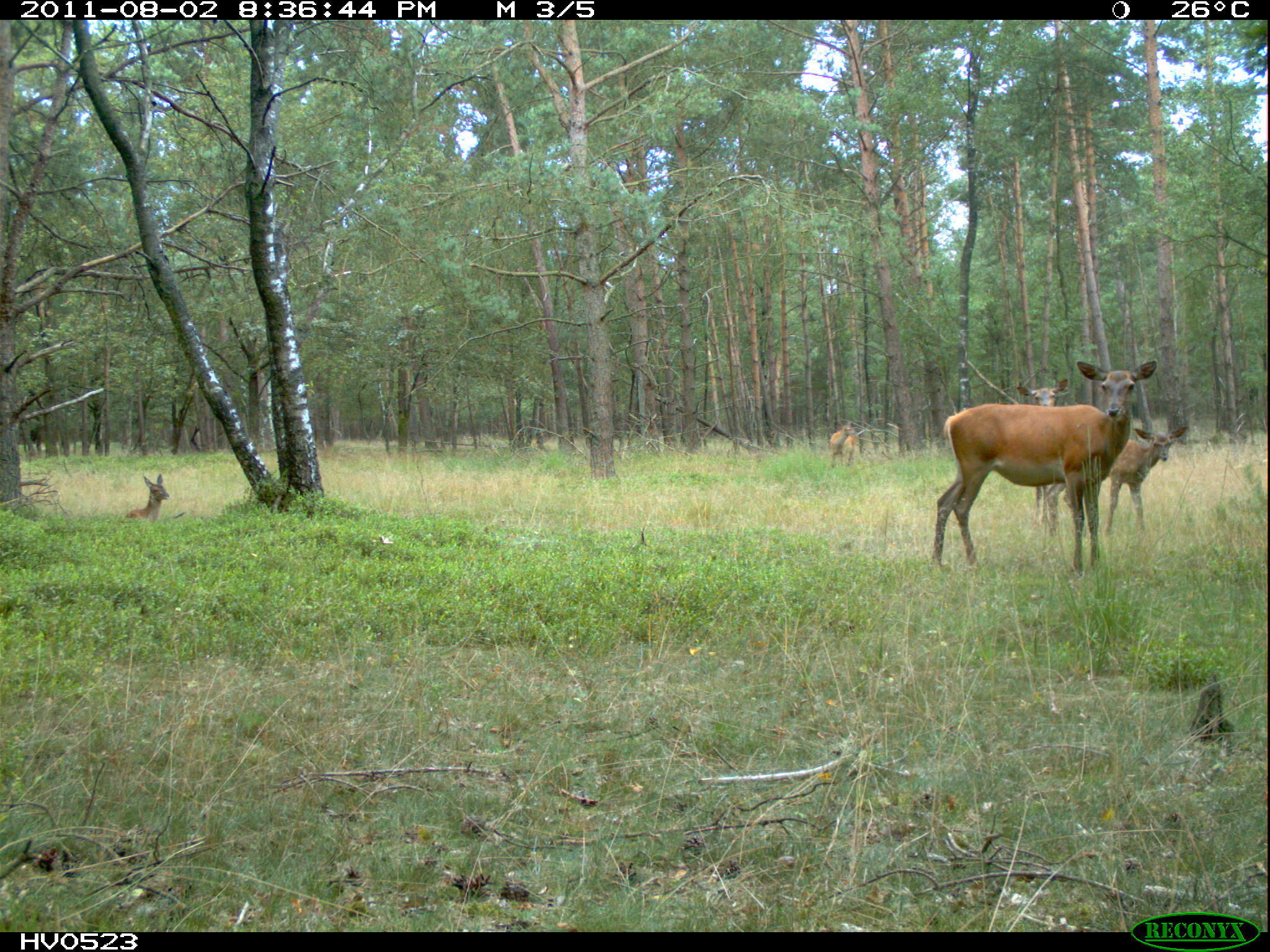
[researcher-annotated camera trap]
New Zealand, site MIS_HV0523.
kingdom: Animalia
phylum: Chordata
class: Mammalia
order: Artiodactyla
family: Cervidae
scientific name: Cervidae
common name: deer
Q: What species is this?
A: Deer (Cervidae).